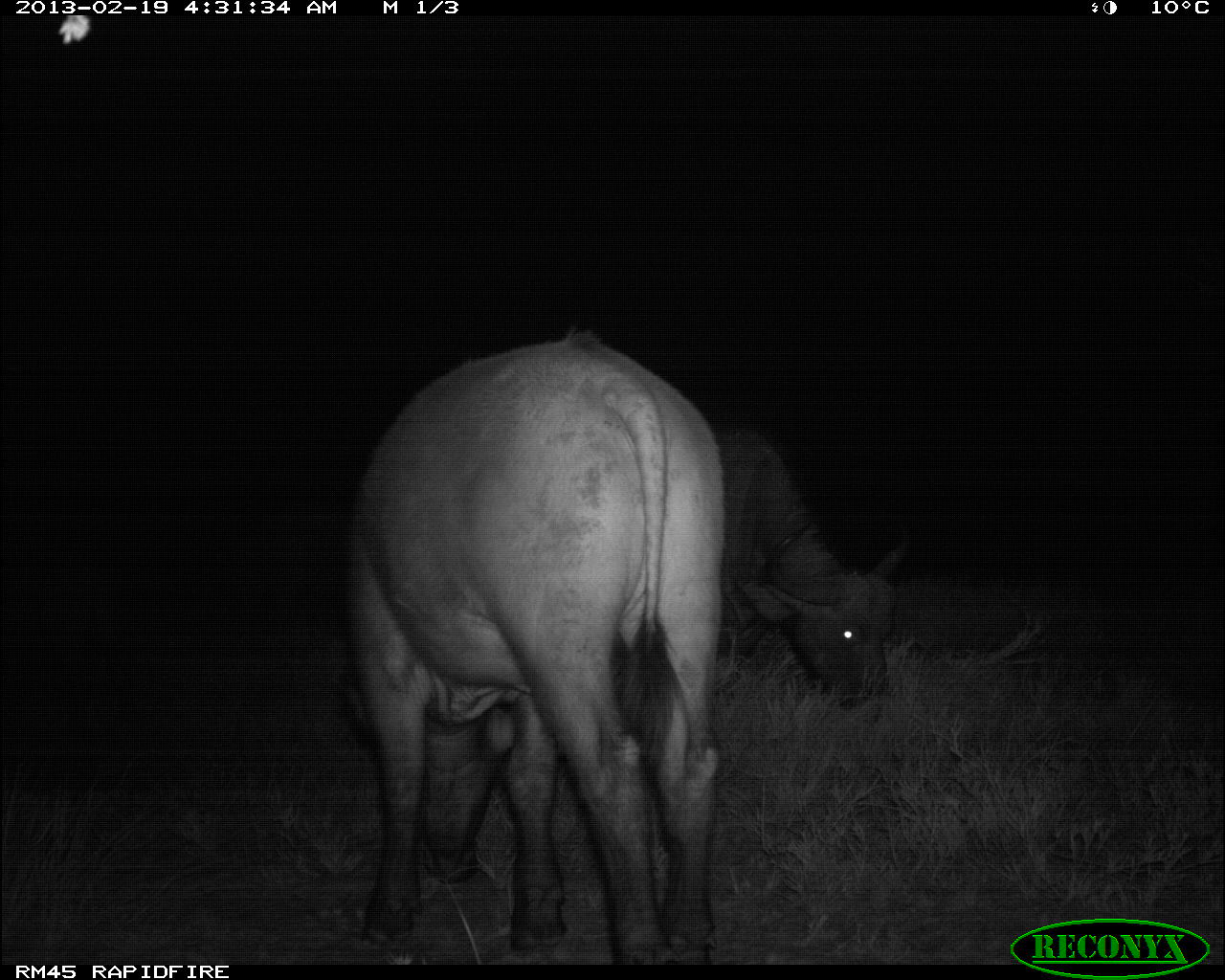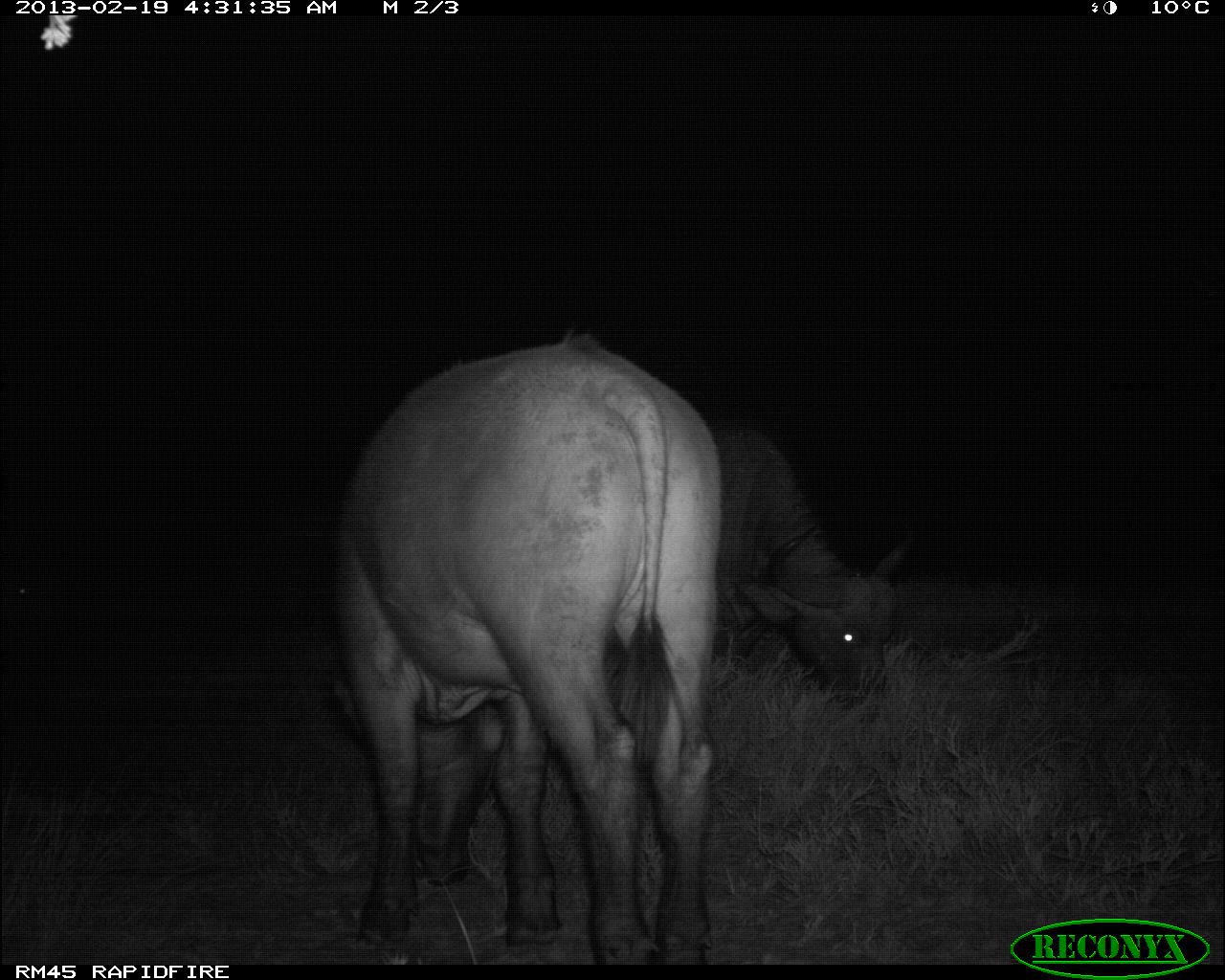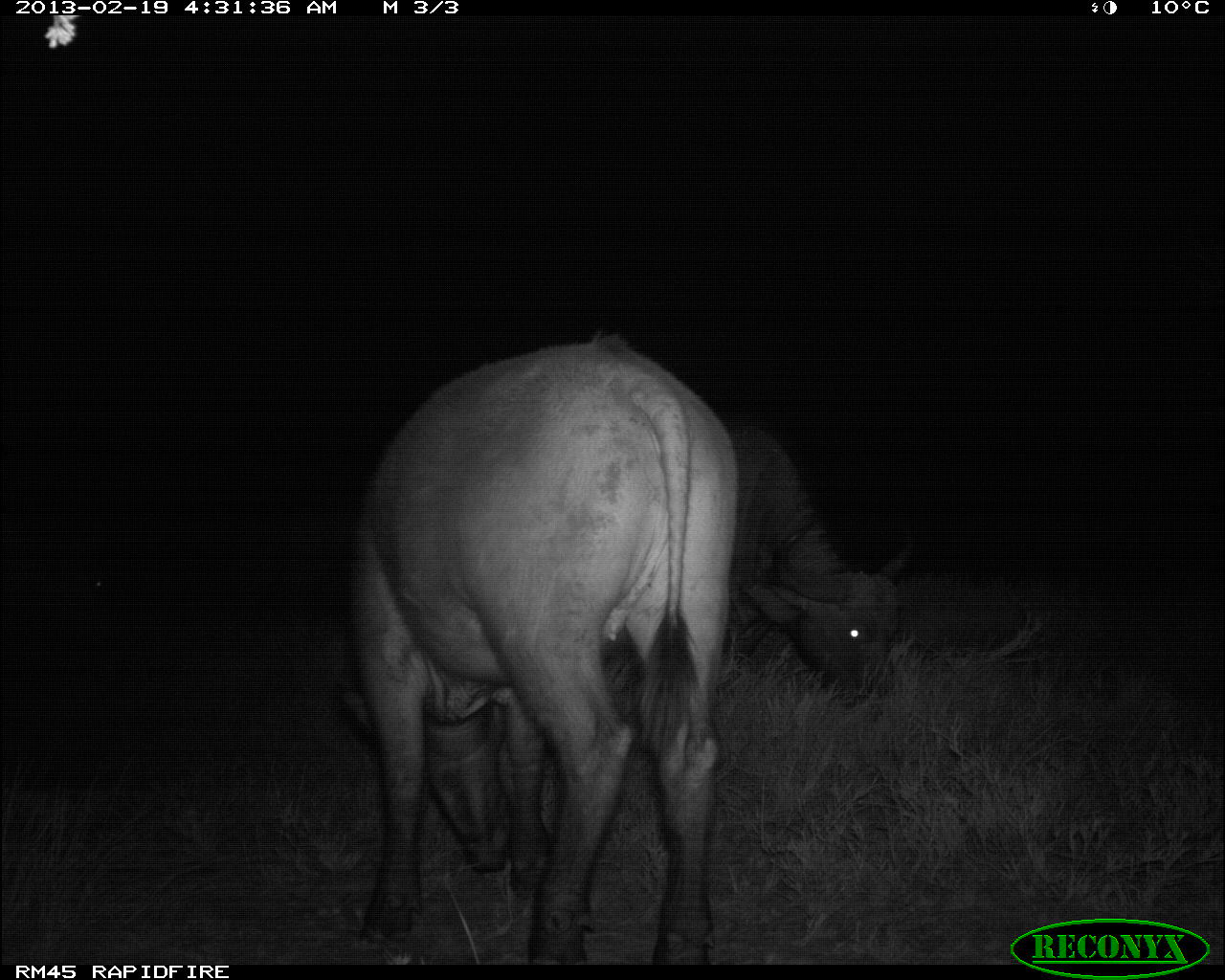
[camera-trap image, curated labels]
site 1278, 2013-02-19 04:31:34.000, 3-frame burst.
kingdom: Animalia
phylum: Chordata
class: Mammalia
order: Artiodactyla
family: Bovidae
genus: Syncerus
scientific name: Syncerus caffer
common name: african buffalo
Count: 3.